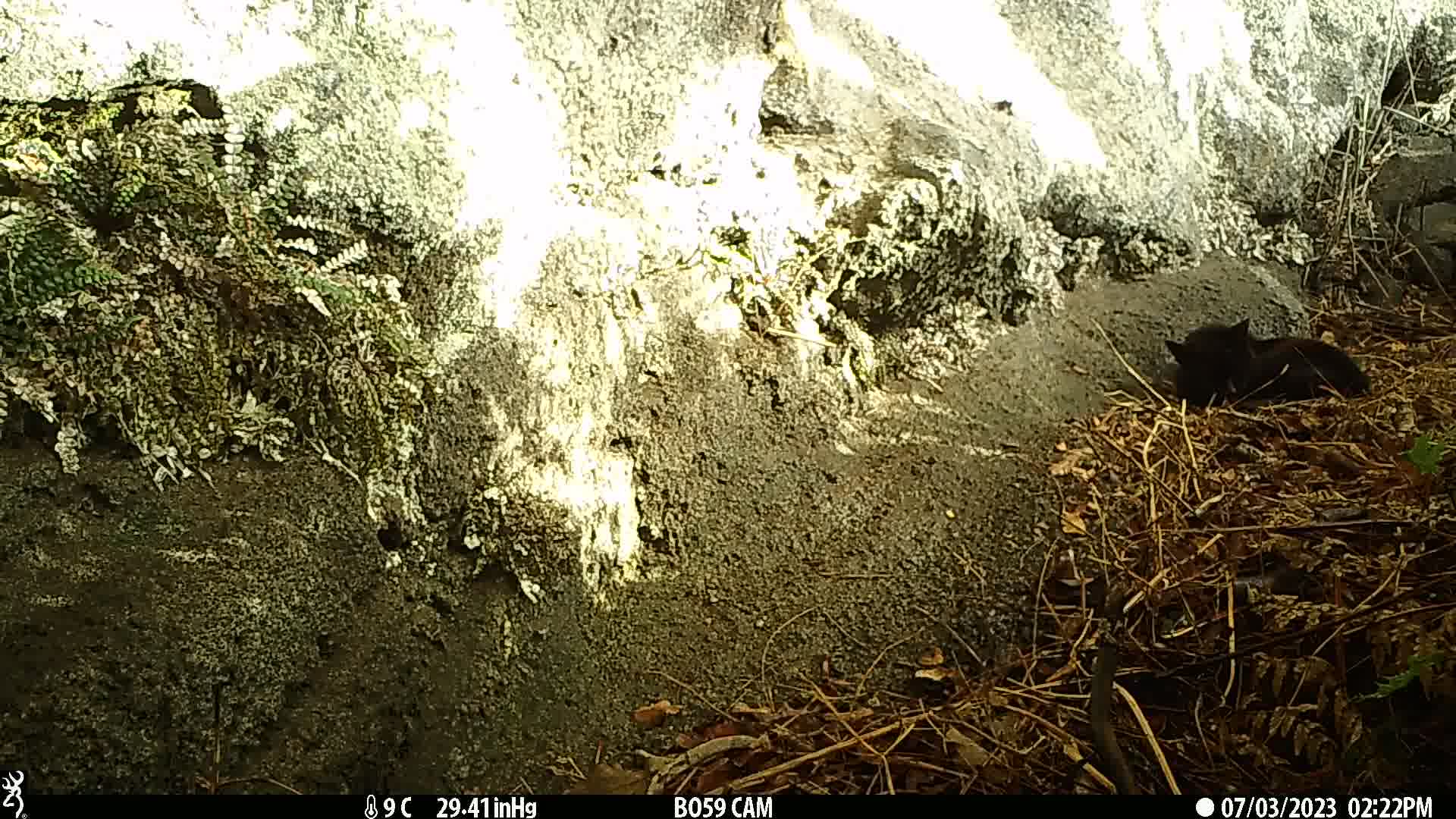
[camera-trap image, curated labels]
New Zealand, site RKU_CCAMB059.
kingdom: Animalia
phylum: Chordata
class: Mammalia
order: Carnivora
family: Felidae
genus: Felis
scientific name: Felis catus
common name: domestic cat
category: cat